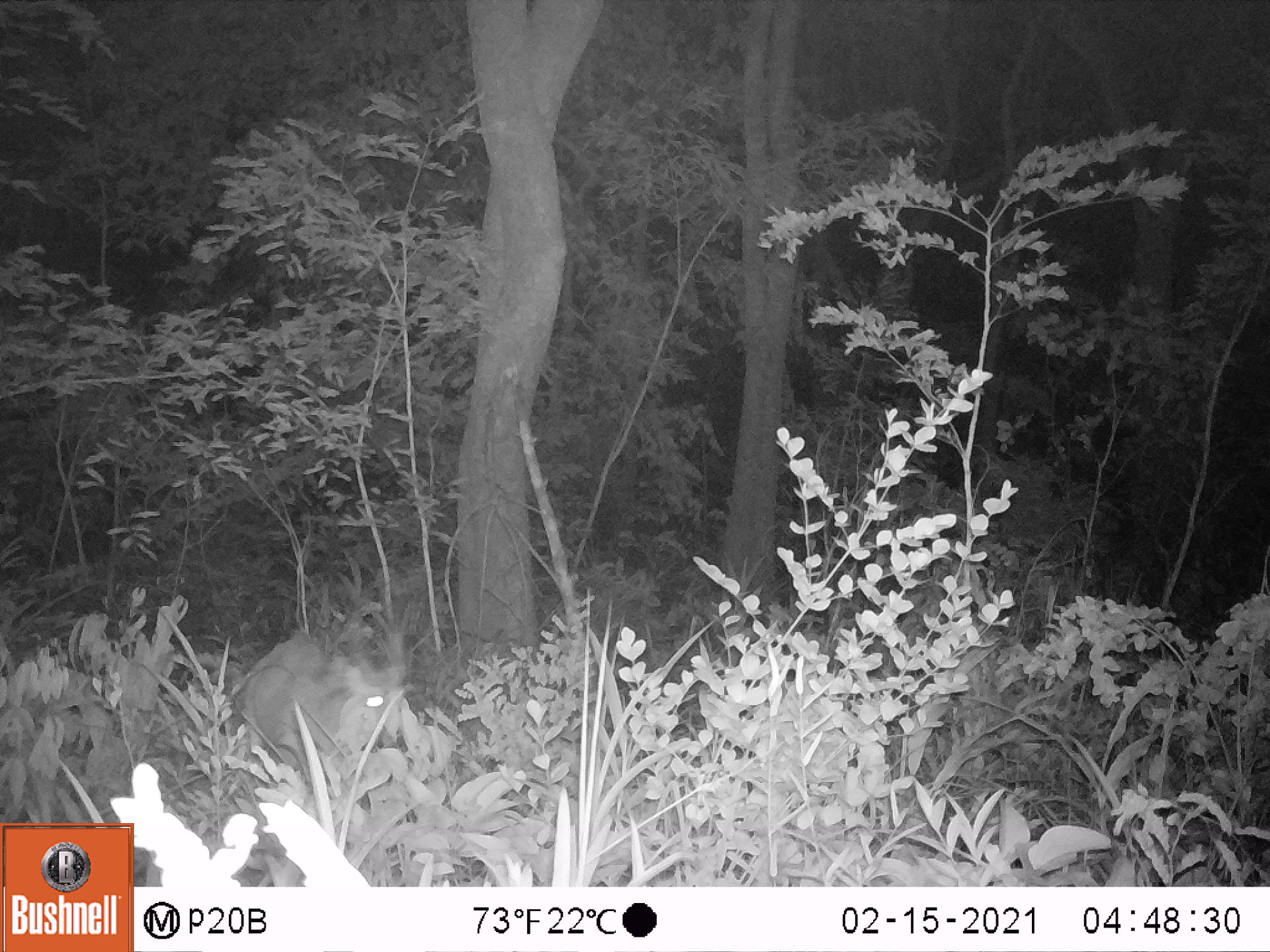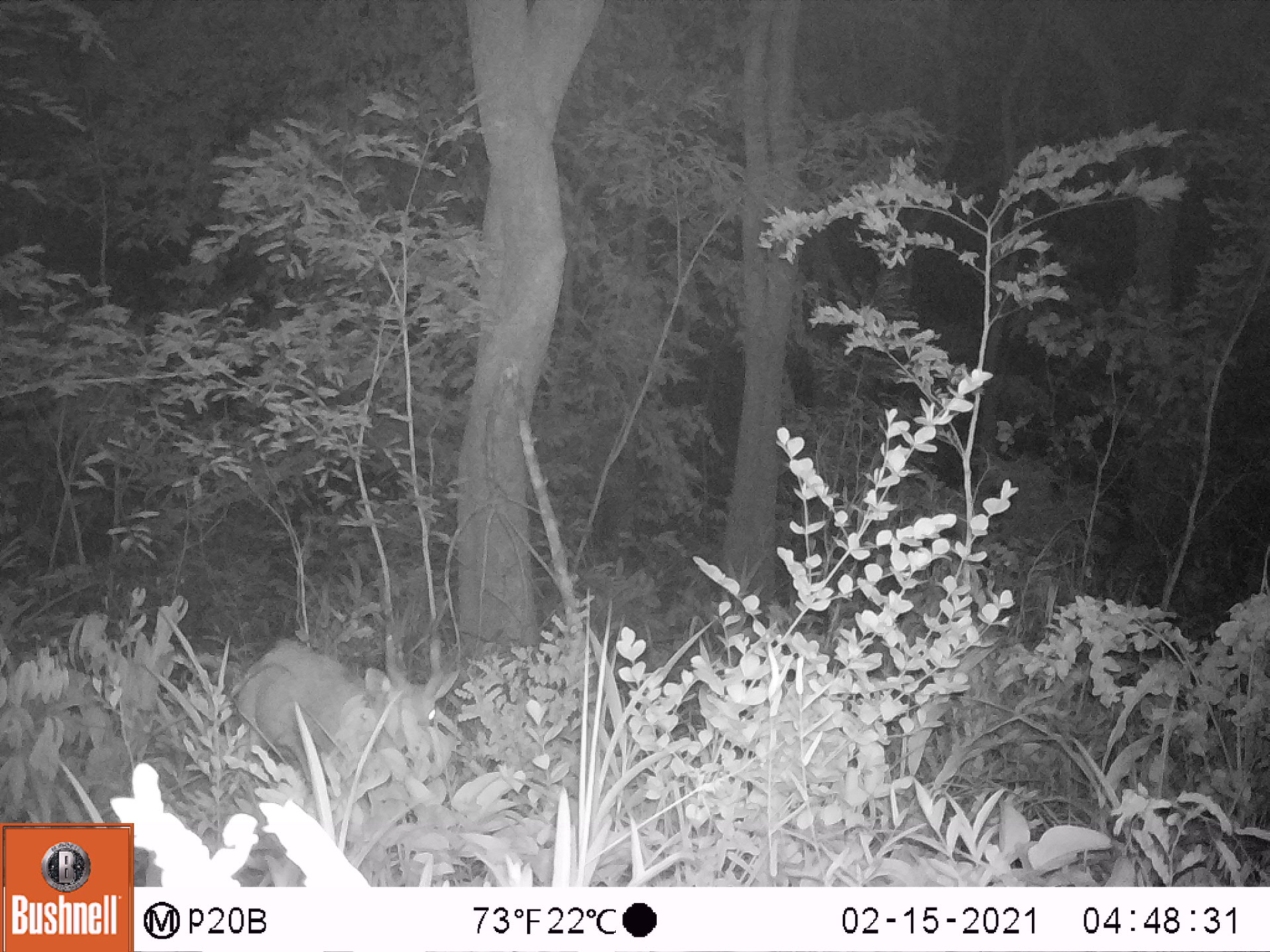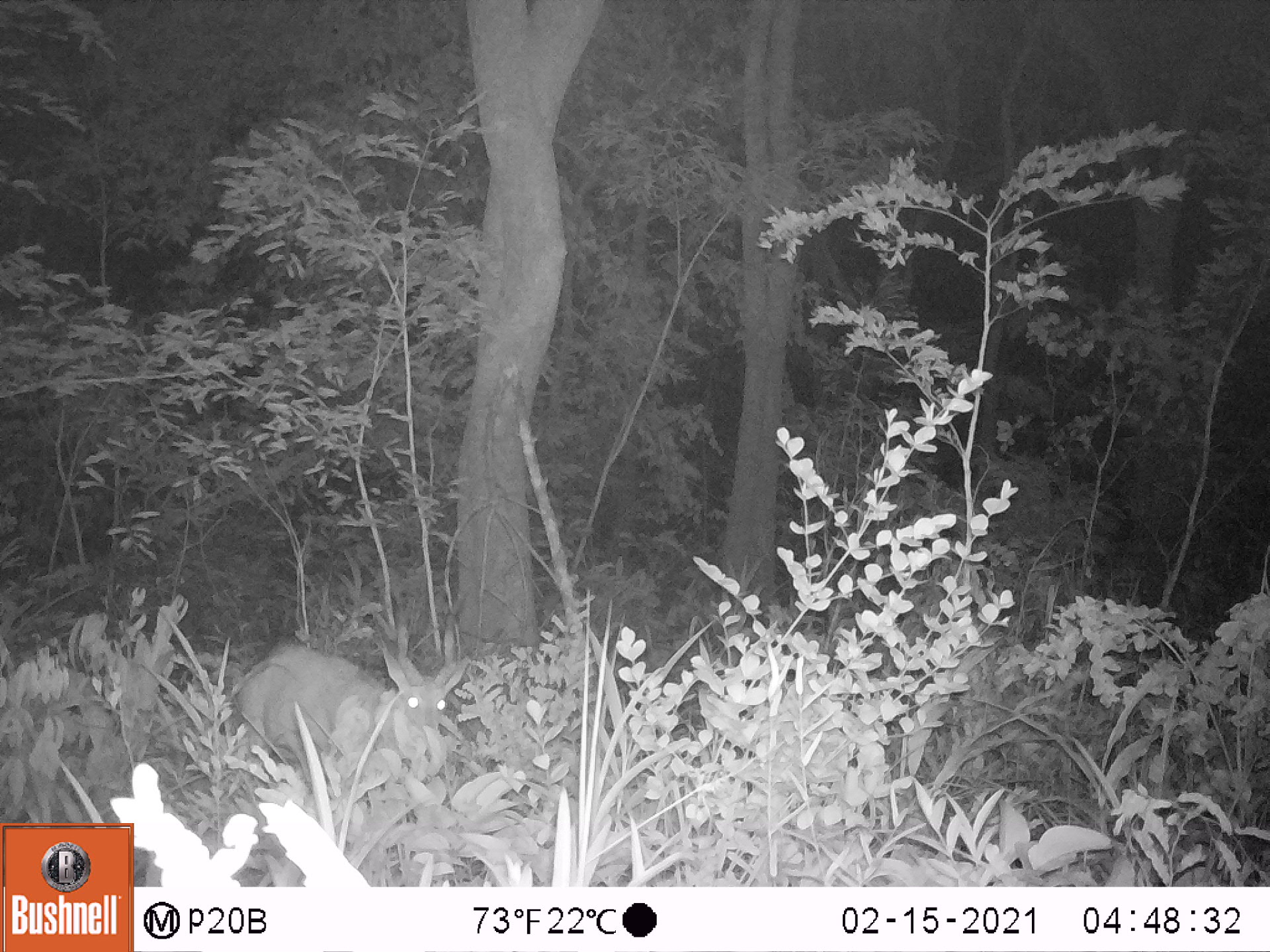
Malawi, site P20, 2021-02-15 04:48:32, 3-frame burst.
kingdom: Animalia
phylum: Chordata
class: Mammalia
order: Artiodactyla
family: Bovidae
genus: Tragelaphus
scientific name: Tragelaphus sylvaticus sylvaticus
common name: cape bushbuck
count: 1